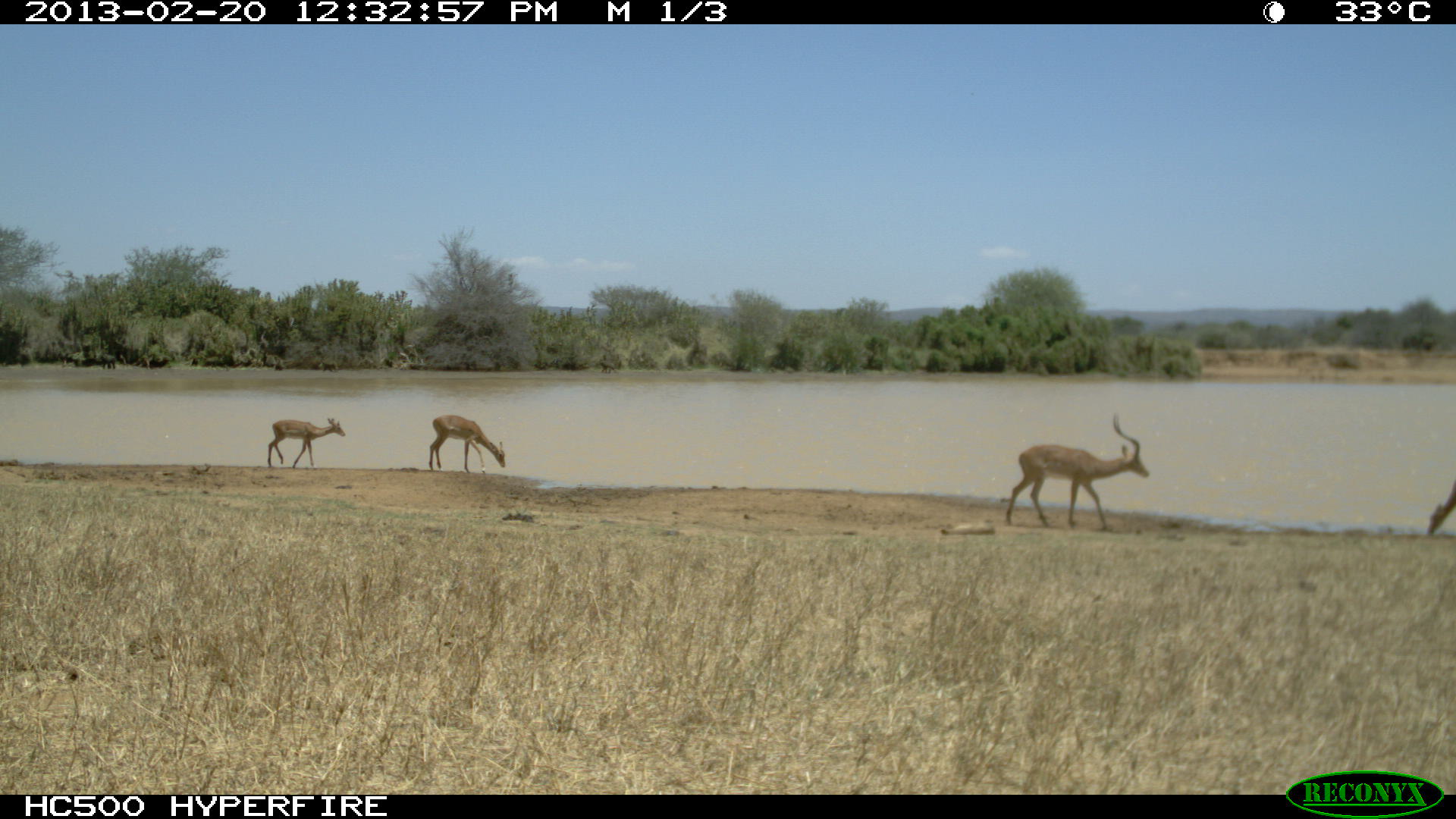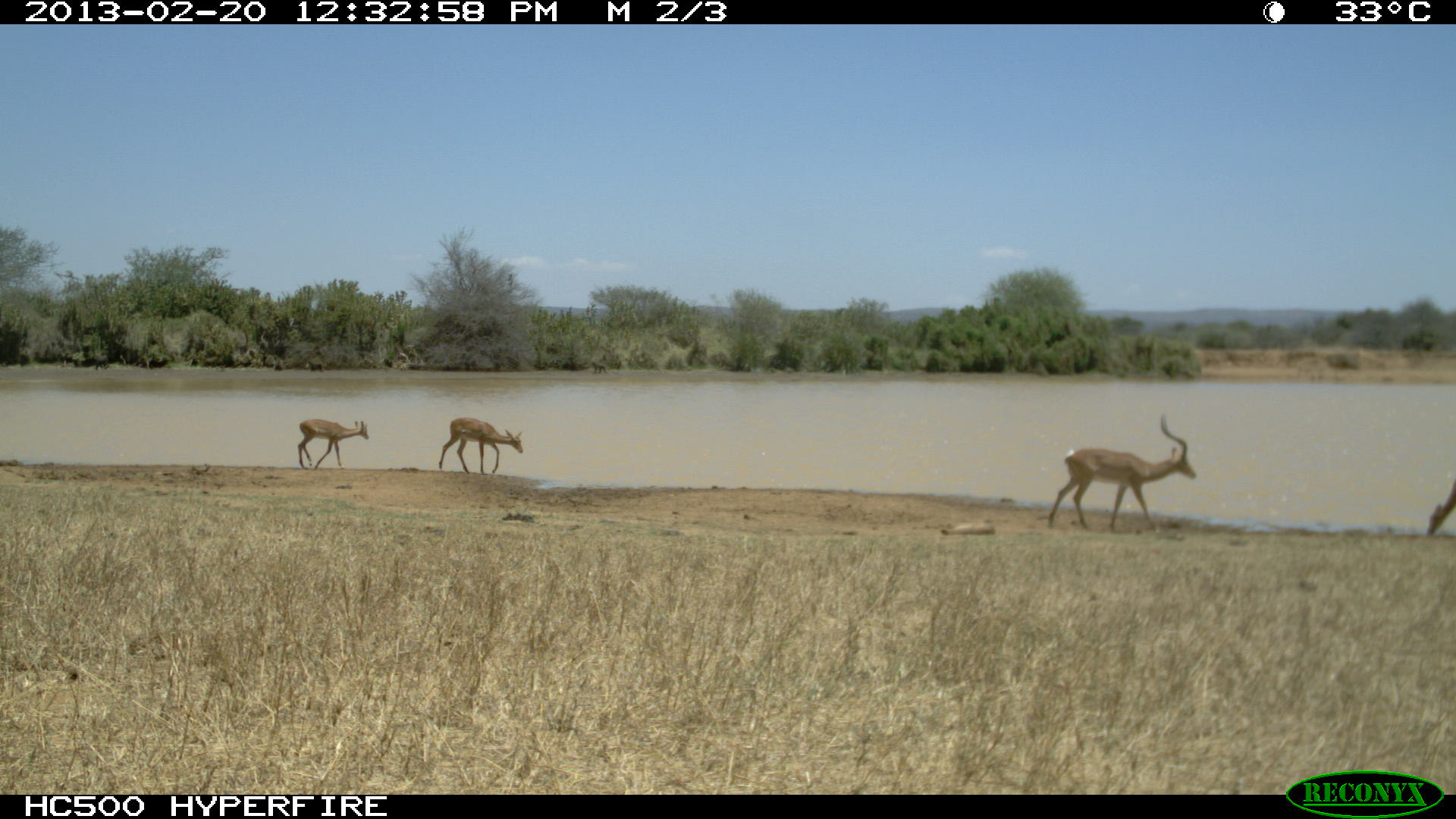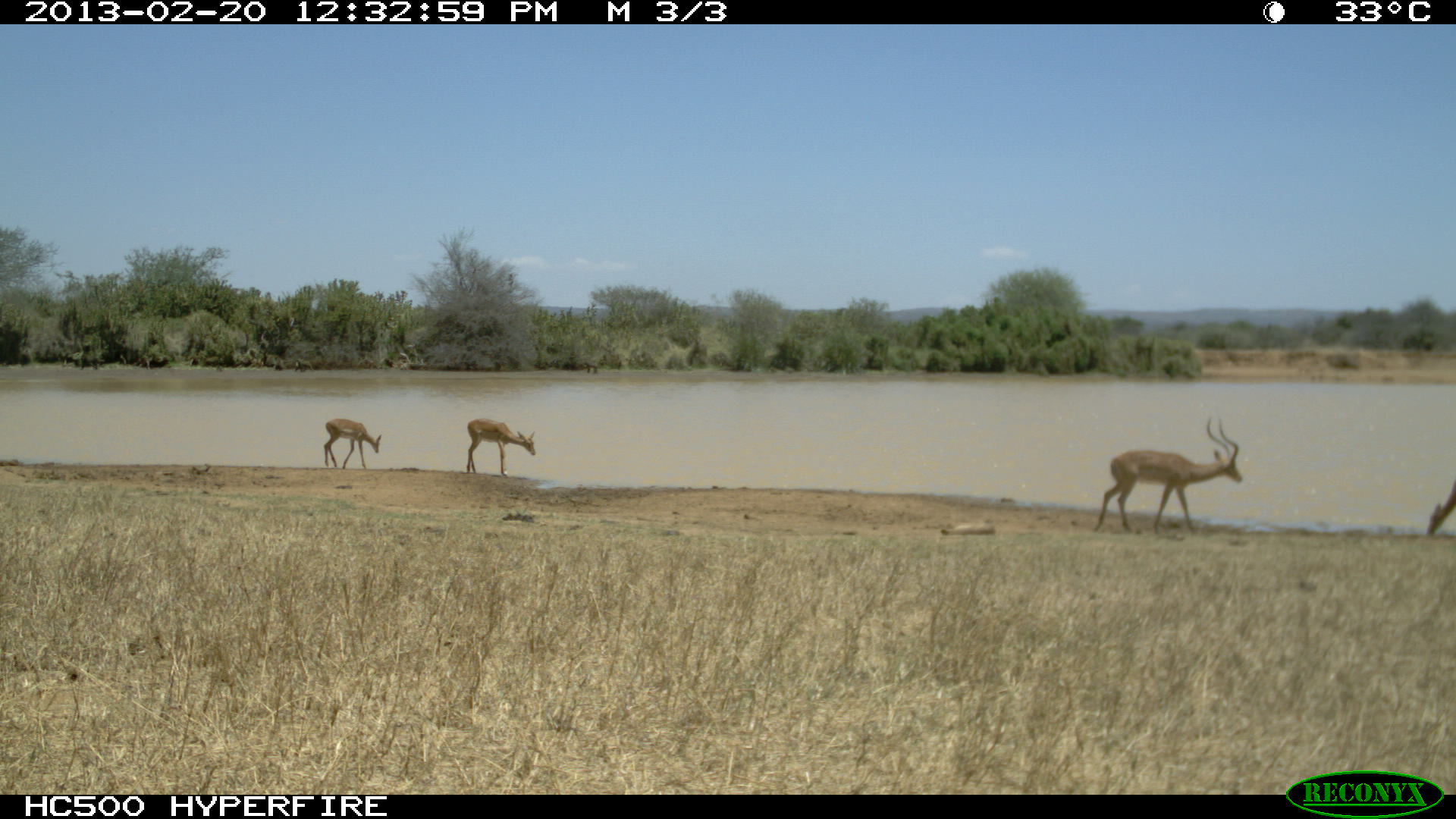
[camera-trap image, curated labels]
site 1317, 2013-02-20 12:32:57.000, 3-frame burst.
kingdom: Animalia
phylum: Chordata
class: Mammalia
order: Artiodactyla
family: Bovidae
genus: Aepyceros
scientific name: Aepyceros melampus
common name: impala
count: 6